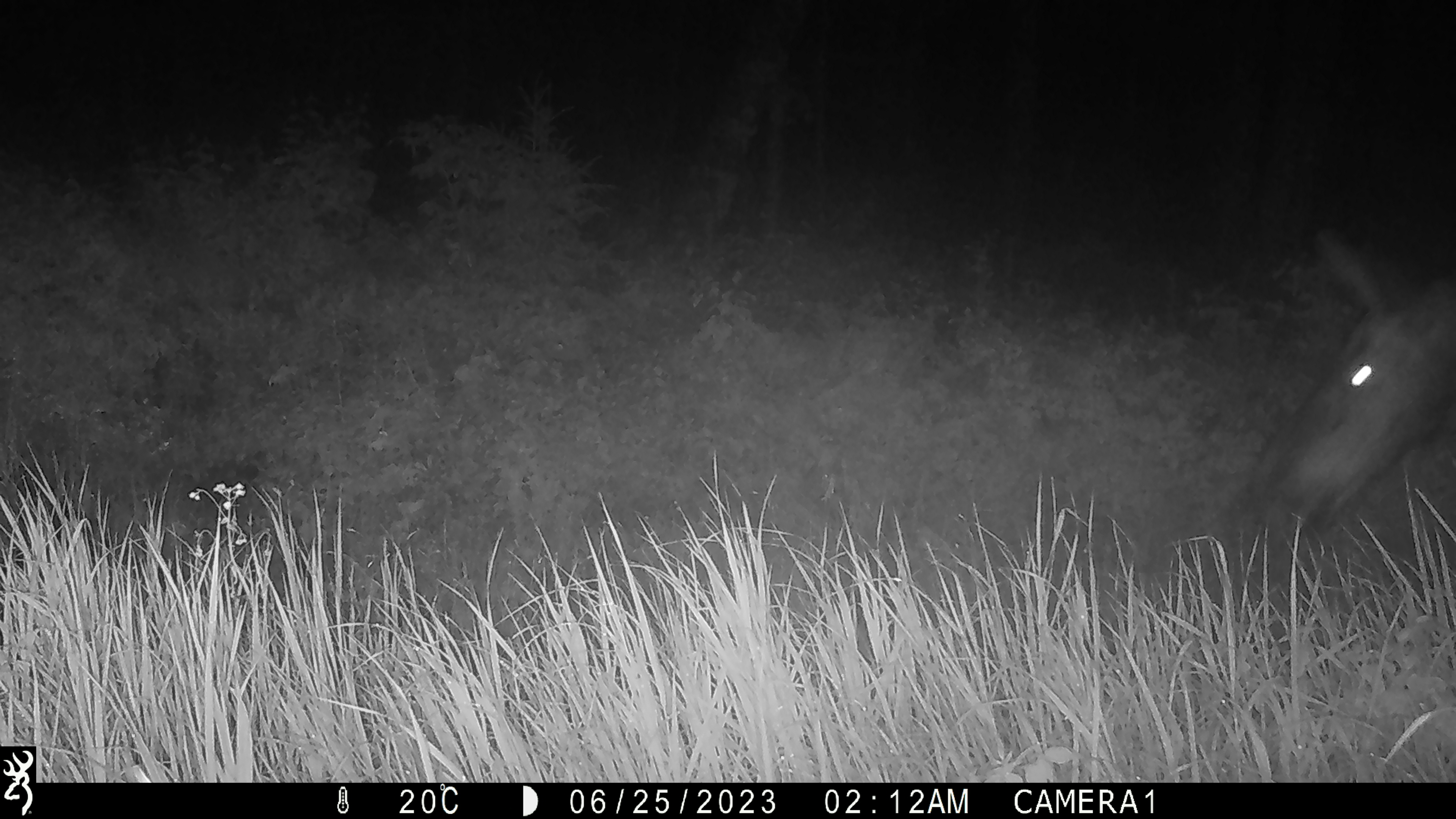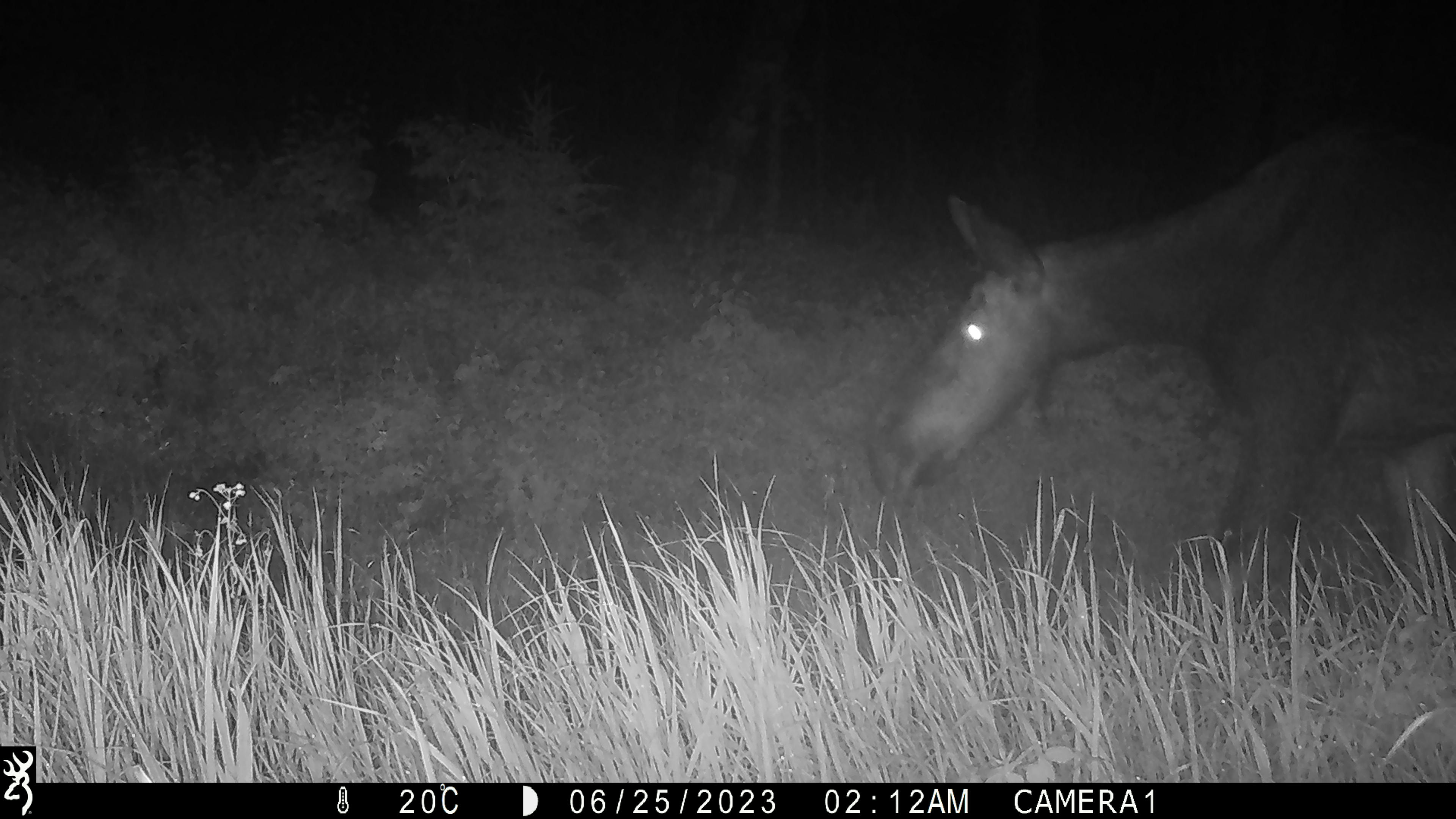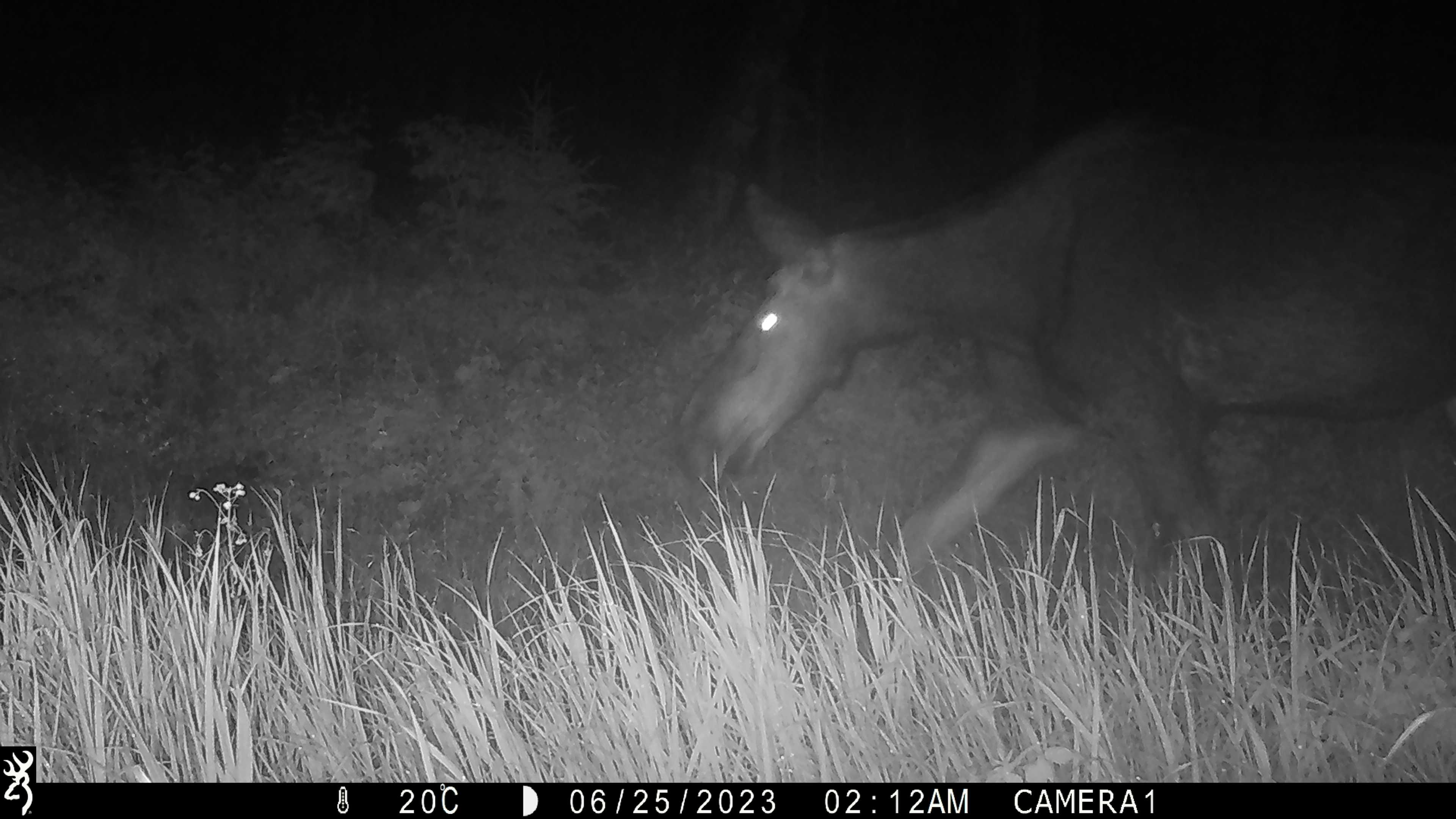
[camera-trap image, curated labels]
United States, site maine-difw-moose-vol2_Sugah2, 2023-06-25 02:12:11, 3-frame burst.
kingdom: Animalia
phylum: Chordata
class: Mammalia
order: Artiodactyla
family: Cervidae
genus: Alces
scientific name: Alces alces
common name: moose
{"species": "moose (Alces alces)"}